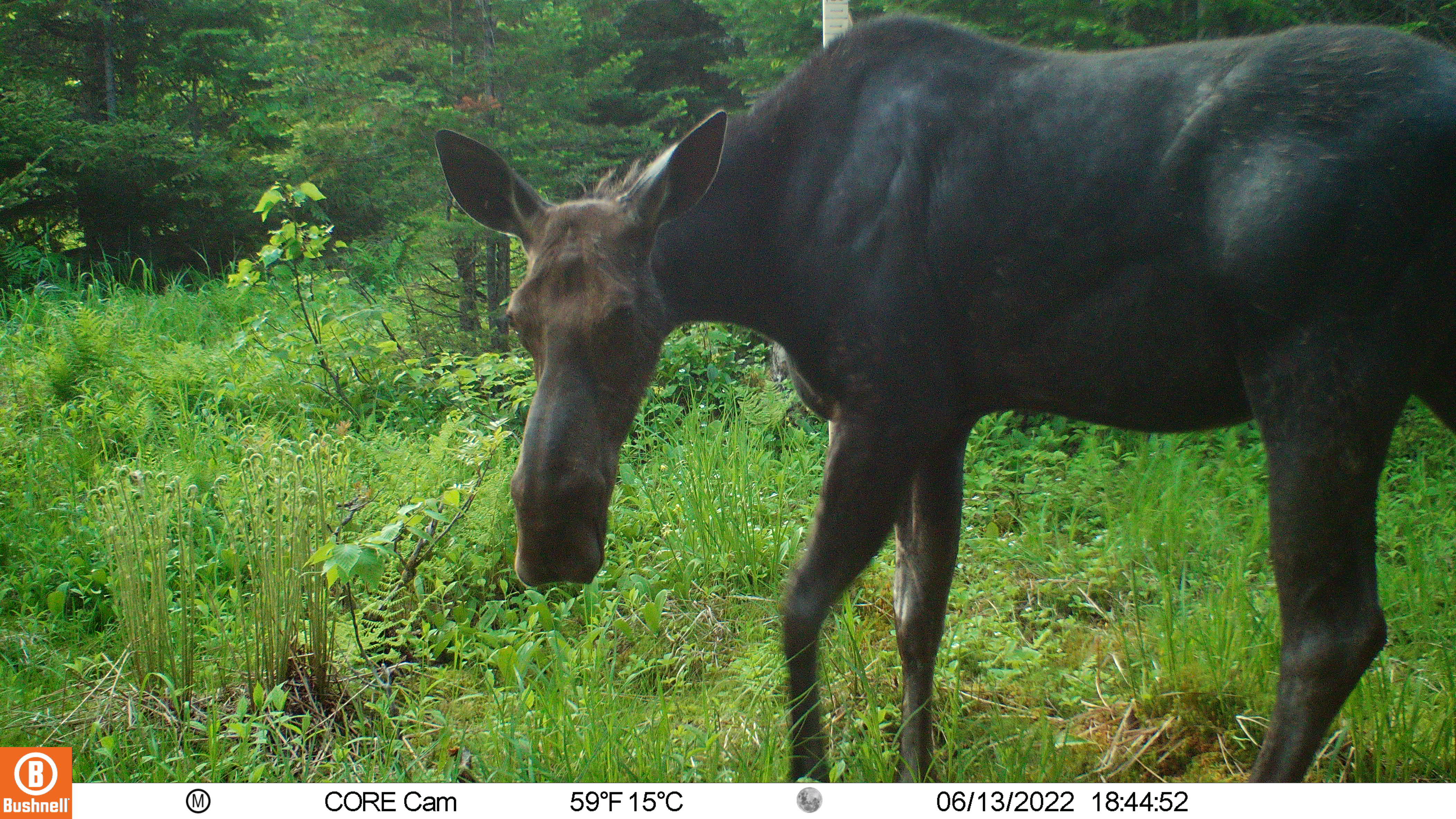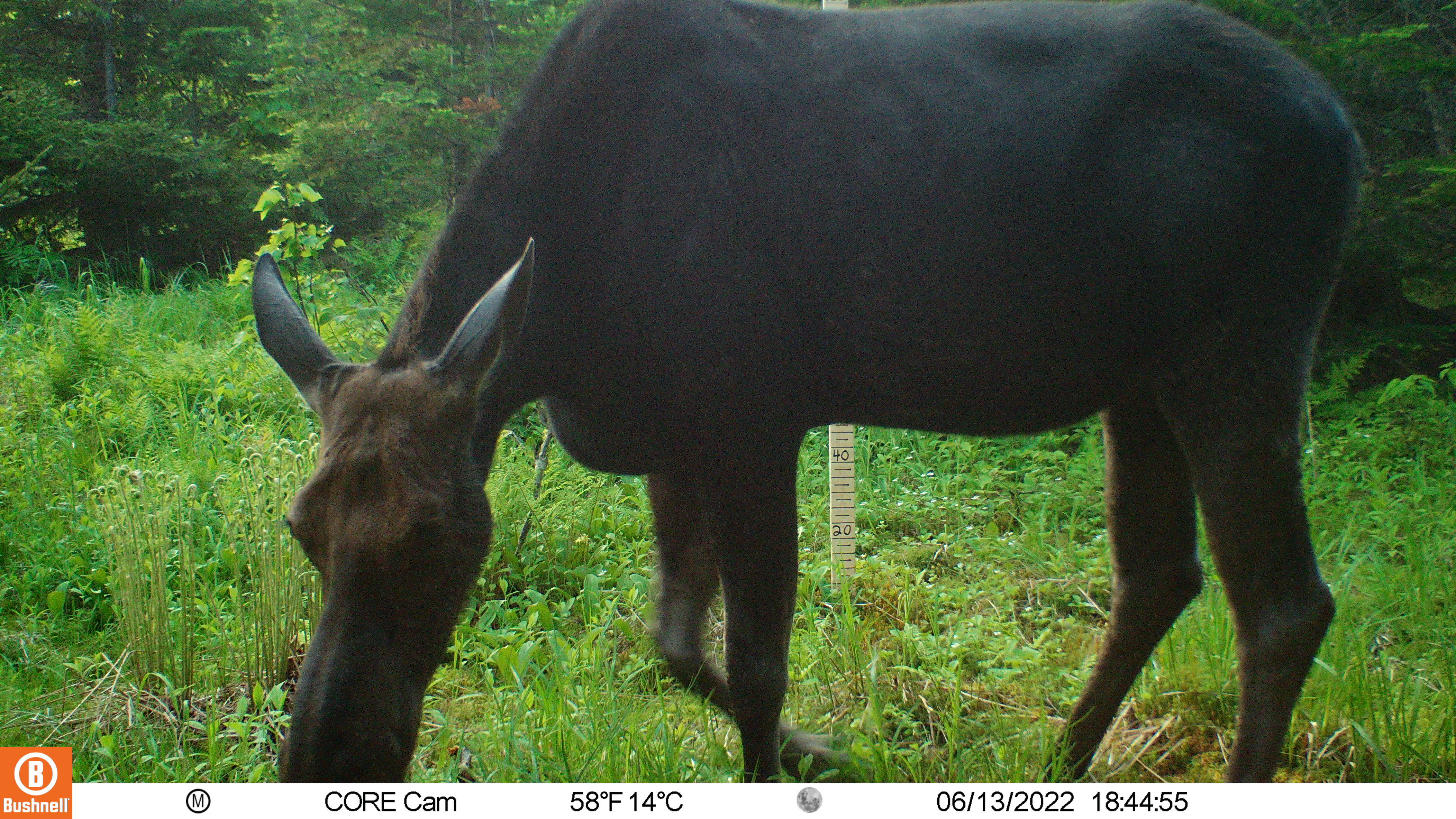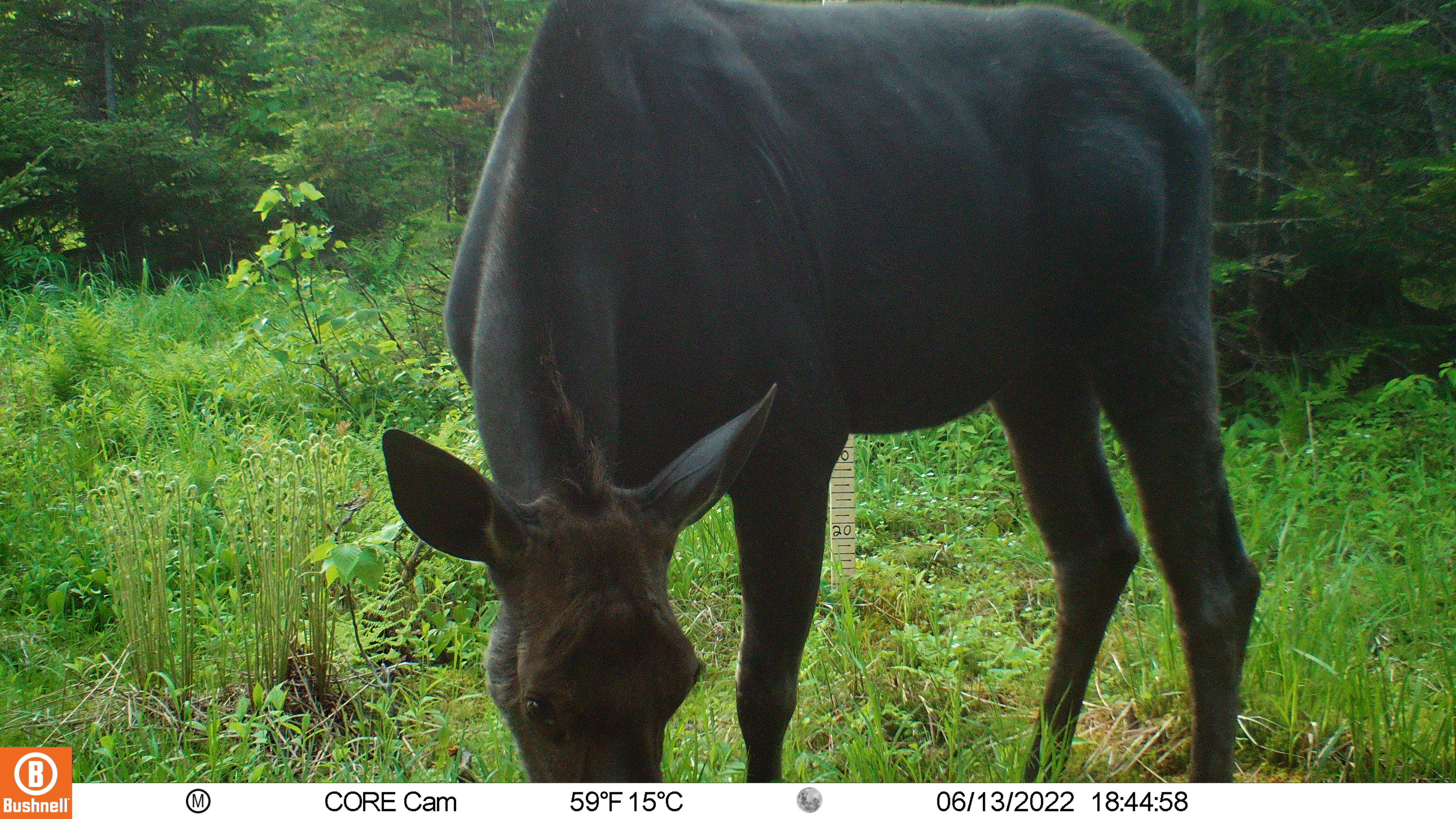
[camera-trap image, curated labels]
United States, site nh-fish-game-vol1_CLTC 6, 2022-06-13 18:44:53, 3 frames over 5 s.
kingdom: Animalia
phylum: Chordata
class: Mammalia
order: Artiodactyla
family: Cervidae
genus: Alces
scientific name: Alces alces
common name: moose